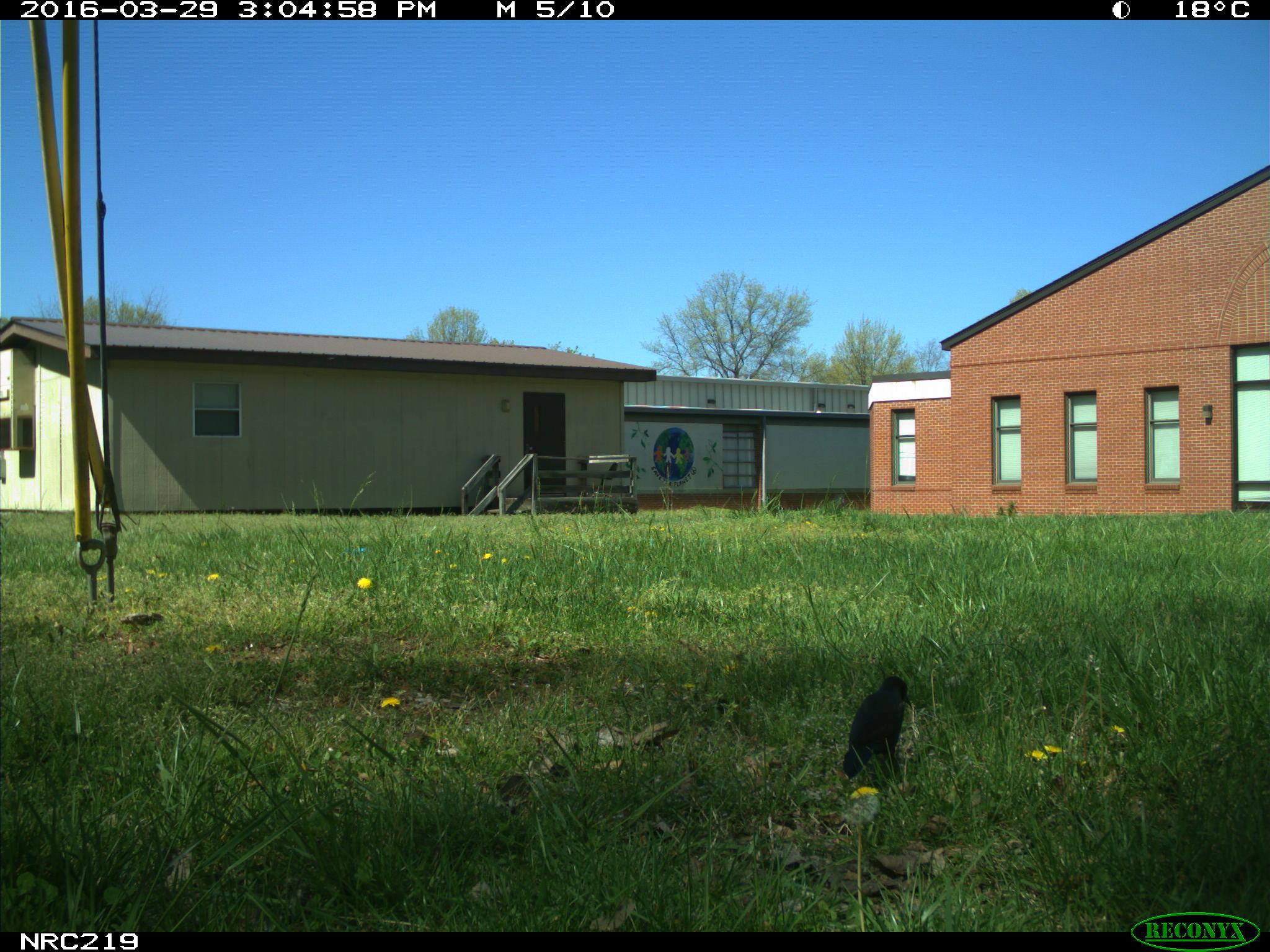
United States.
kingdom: Animalia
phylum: Chordata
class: Aves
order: Passeriformes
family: Corvidae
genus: Corvus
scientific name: Corvus brachyrhynchos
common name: american crow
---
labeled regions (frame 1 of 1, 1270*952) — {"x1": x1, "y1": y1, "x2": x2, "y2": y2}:
American Crow: {"x1": 835, "y1": 661, "x2": 918, "y2": 791}